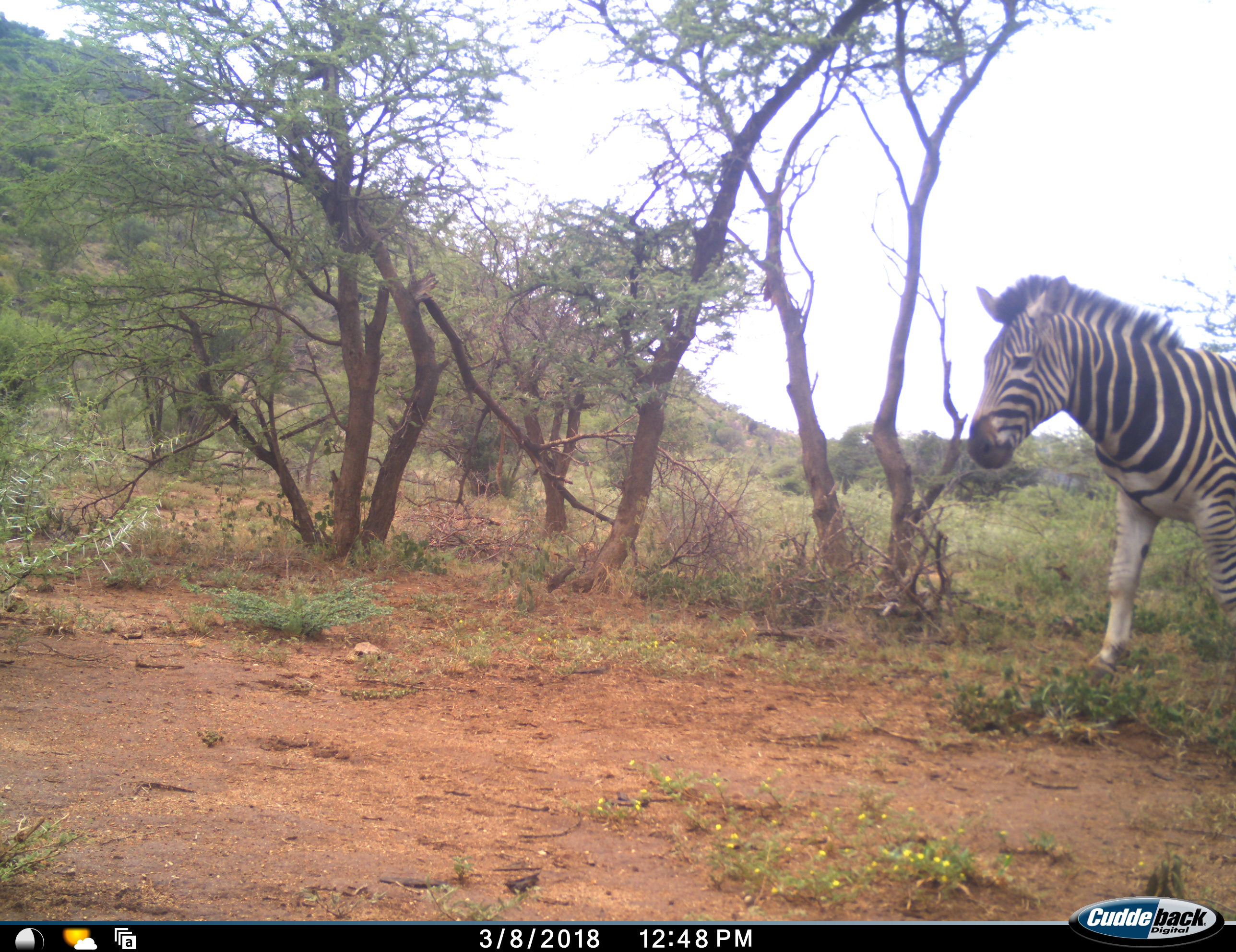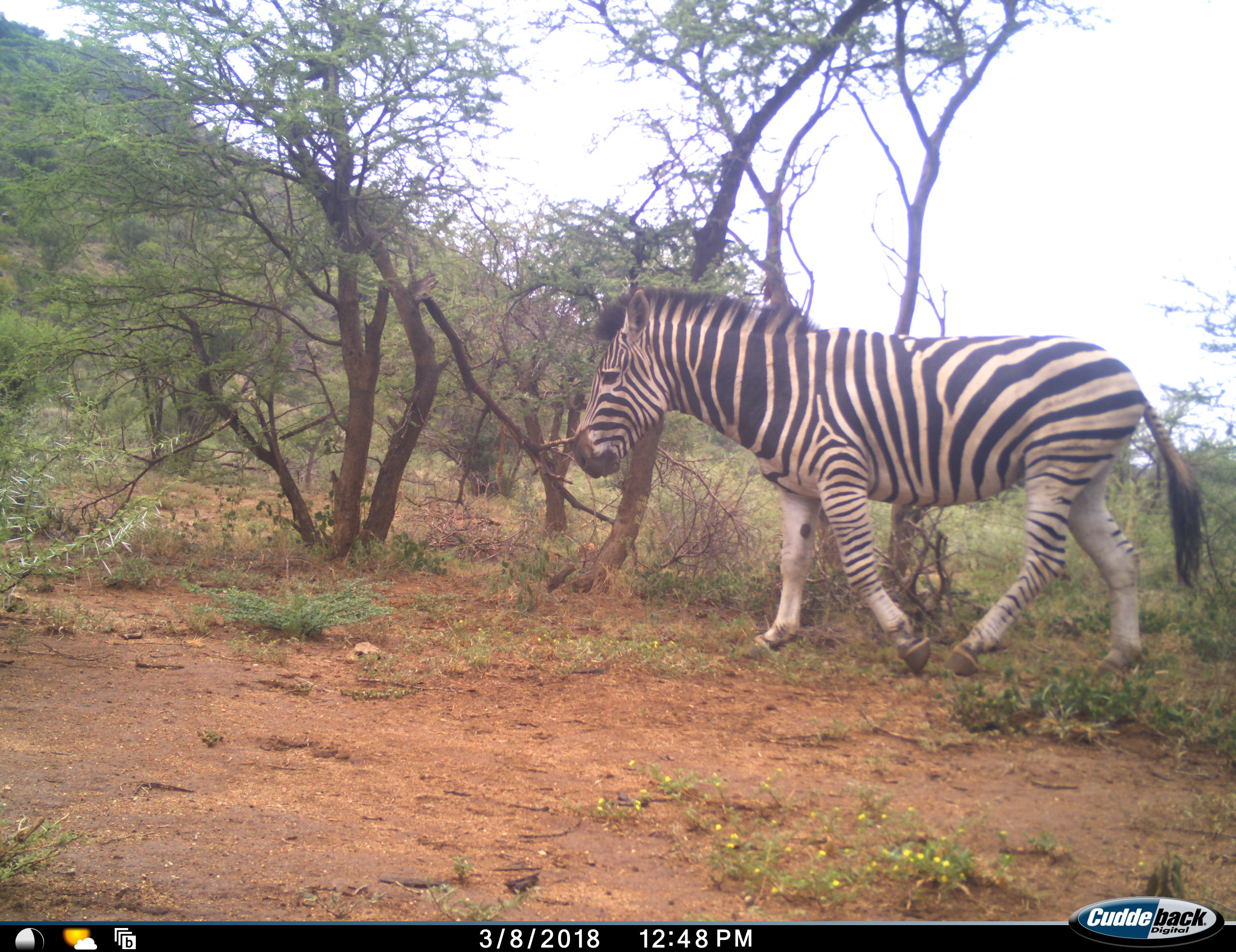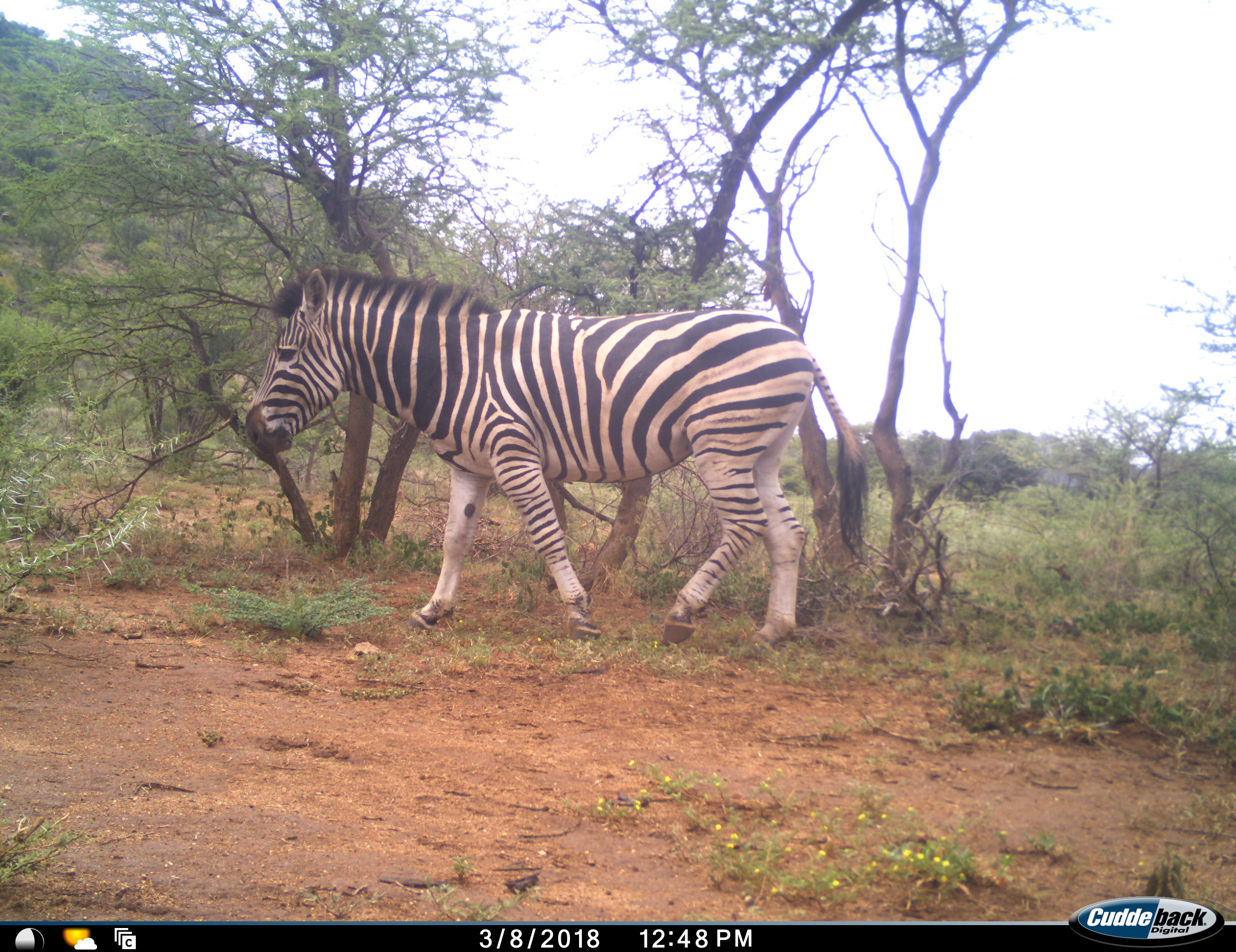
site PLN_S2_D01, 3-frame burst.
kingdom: Animalia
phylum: Chordata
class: Mammalia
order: Perissodactyla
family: Equidae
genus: Equus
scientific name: Equus quagga burchellii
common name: burchell's zebra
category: zebraburchells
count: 1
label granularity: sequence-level